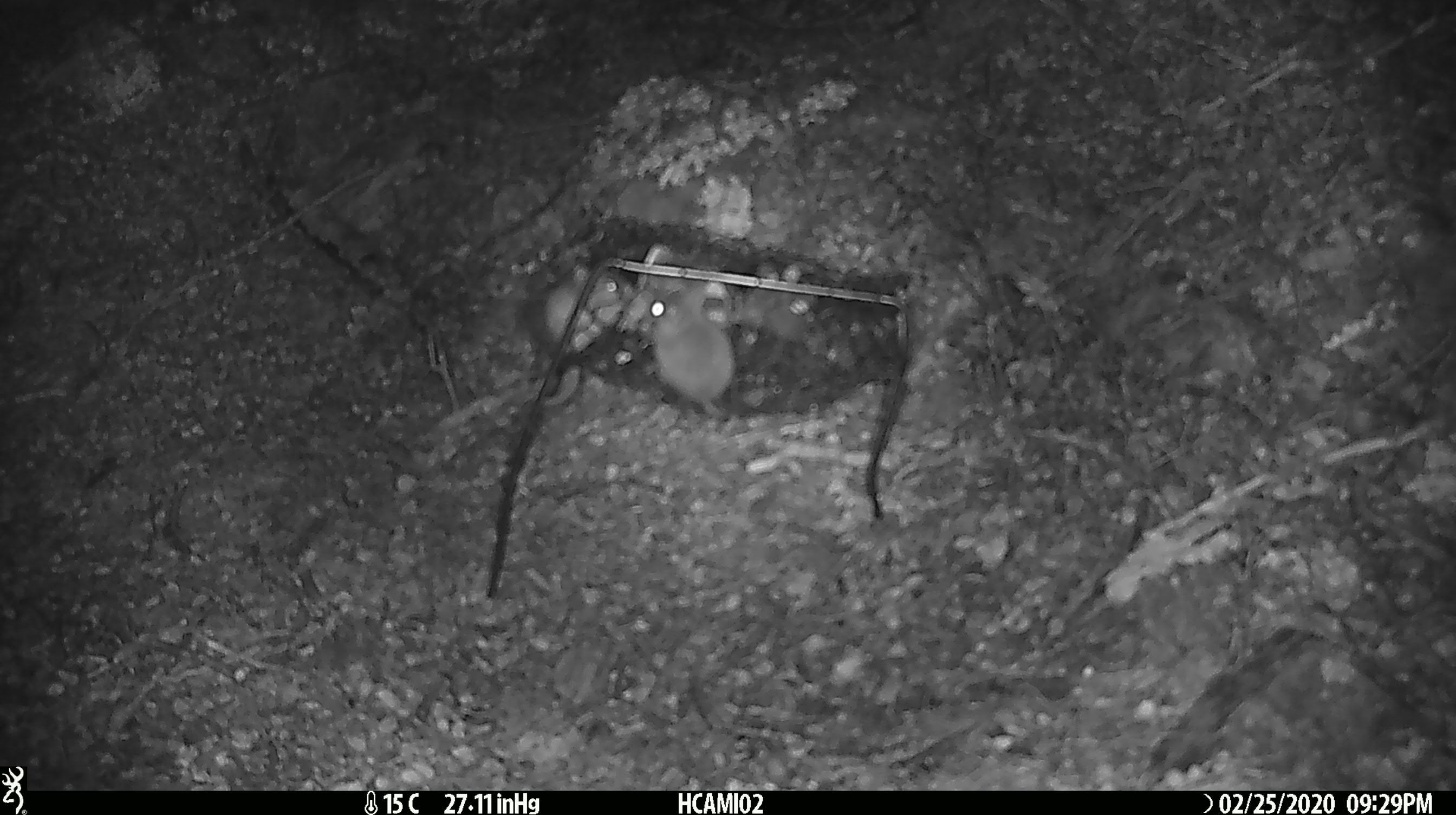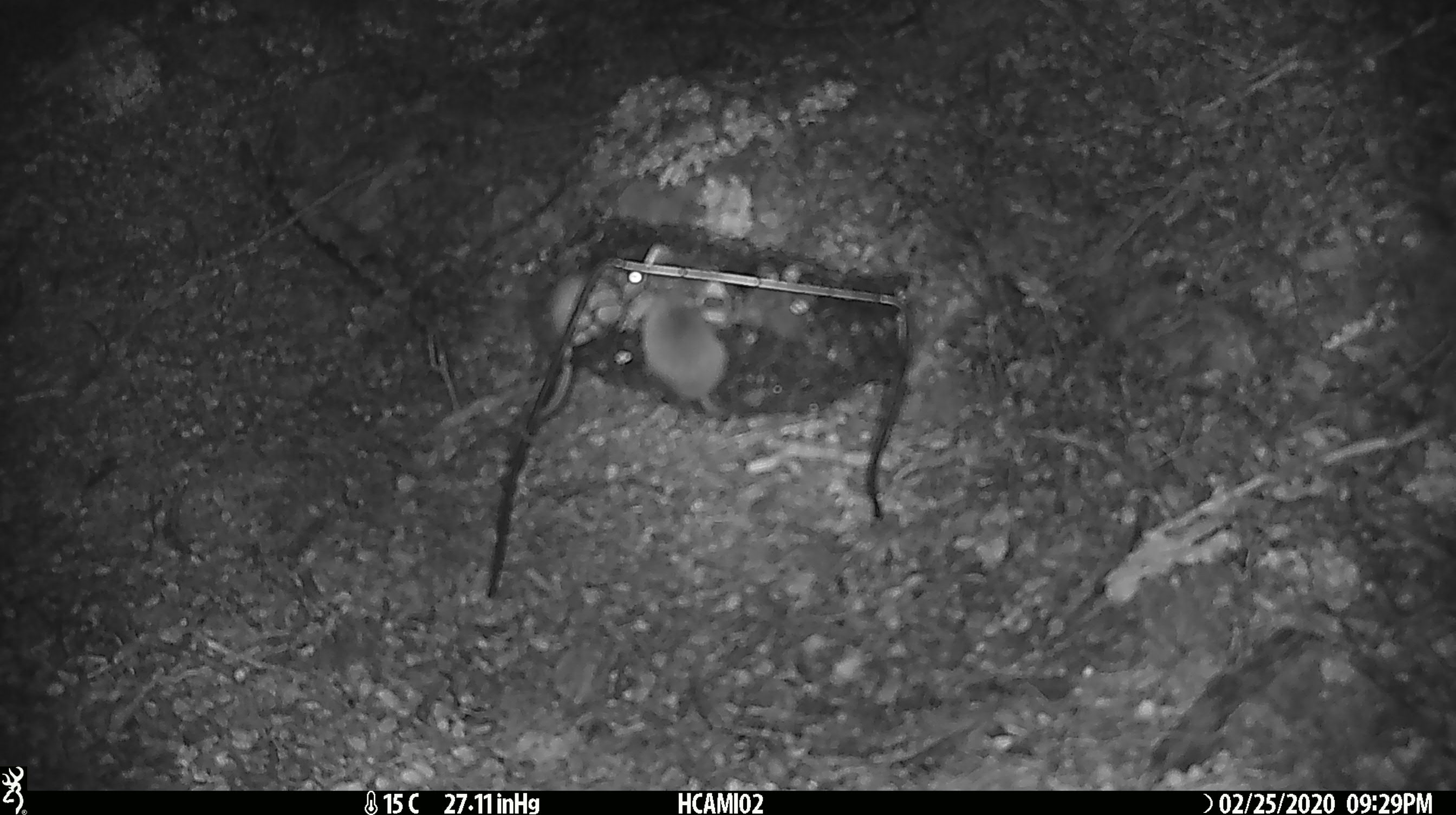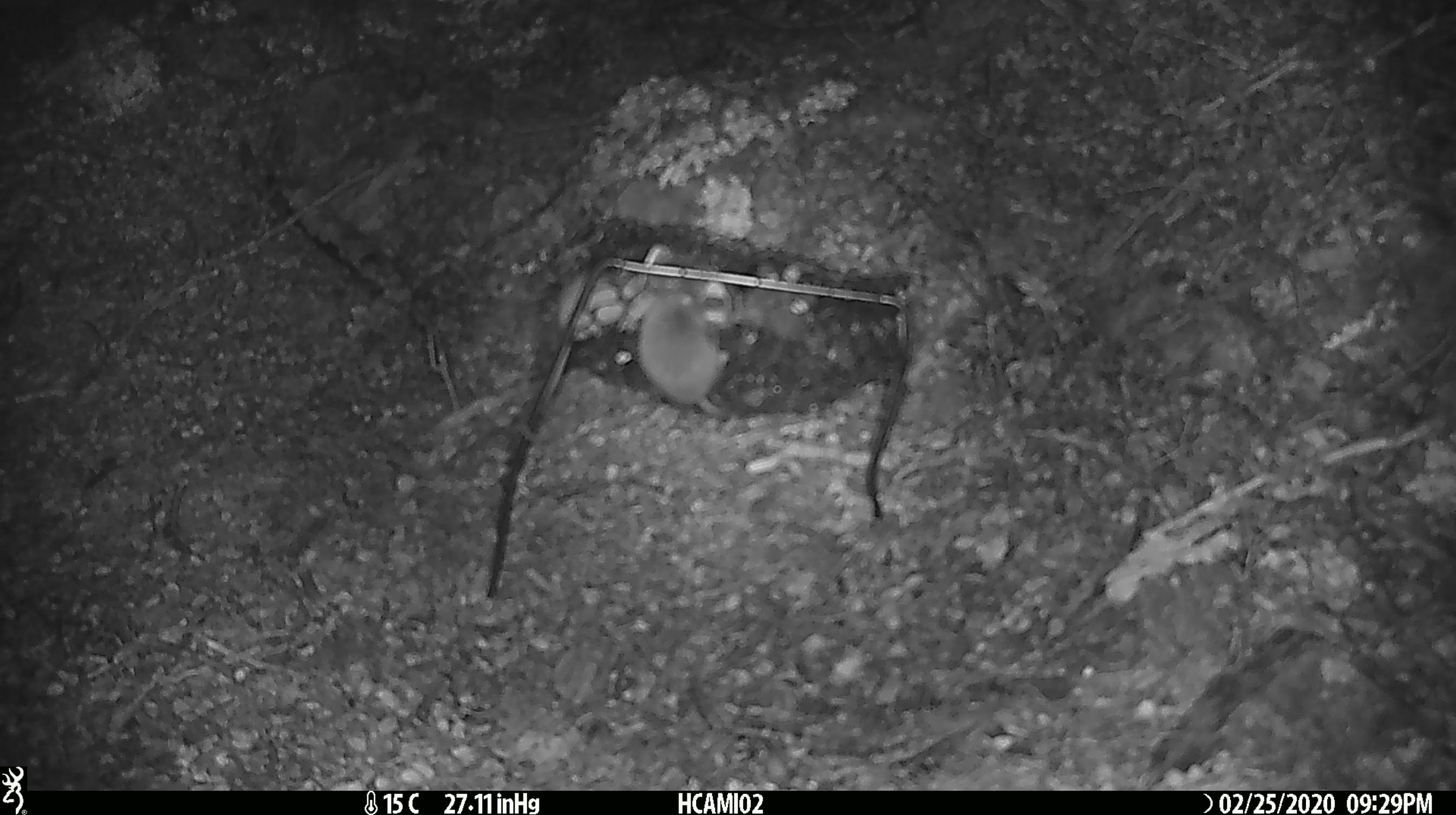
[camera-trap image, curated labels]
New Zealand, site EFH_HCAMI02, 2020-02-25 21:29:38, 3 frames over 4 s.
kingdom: Animalia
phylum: Chordata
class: Mammalia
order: Rodentia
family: Muridae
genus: Mus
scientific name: Mus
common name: mouse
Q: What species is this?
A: Mouse (Mus).